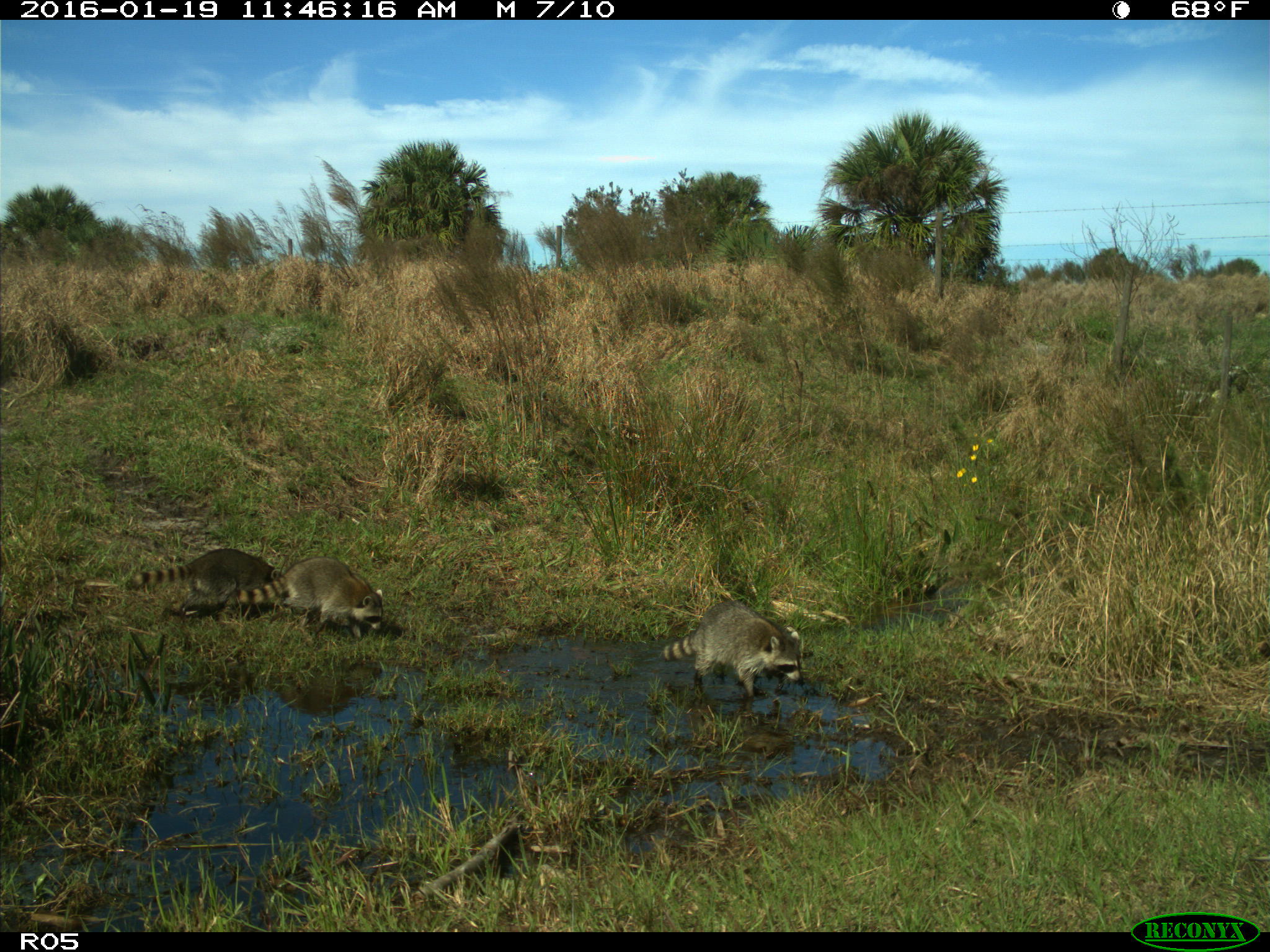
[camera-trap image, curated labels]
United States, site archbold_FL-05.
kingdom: Animalia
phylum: Chordata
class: Mammalia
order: Carnivora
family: Procyonidae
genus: Procyon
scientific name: Procyon lotor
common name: common raccoon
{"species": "Procyon lotor (common raccoon)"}